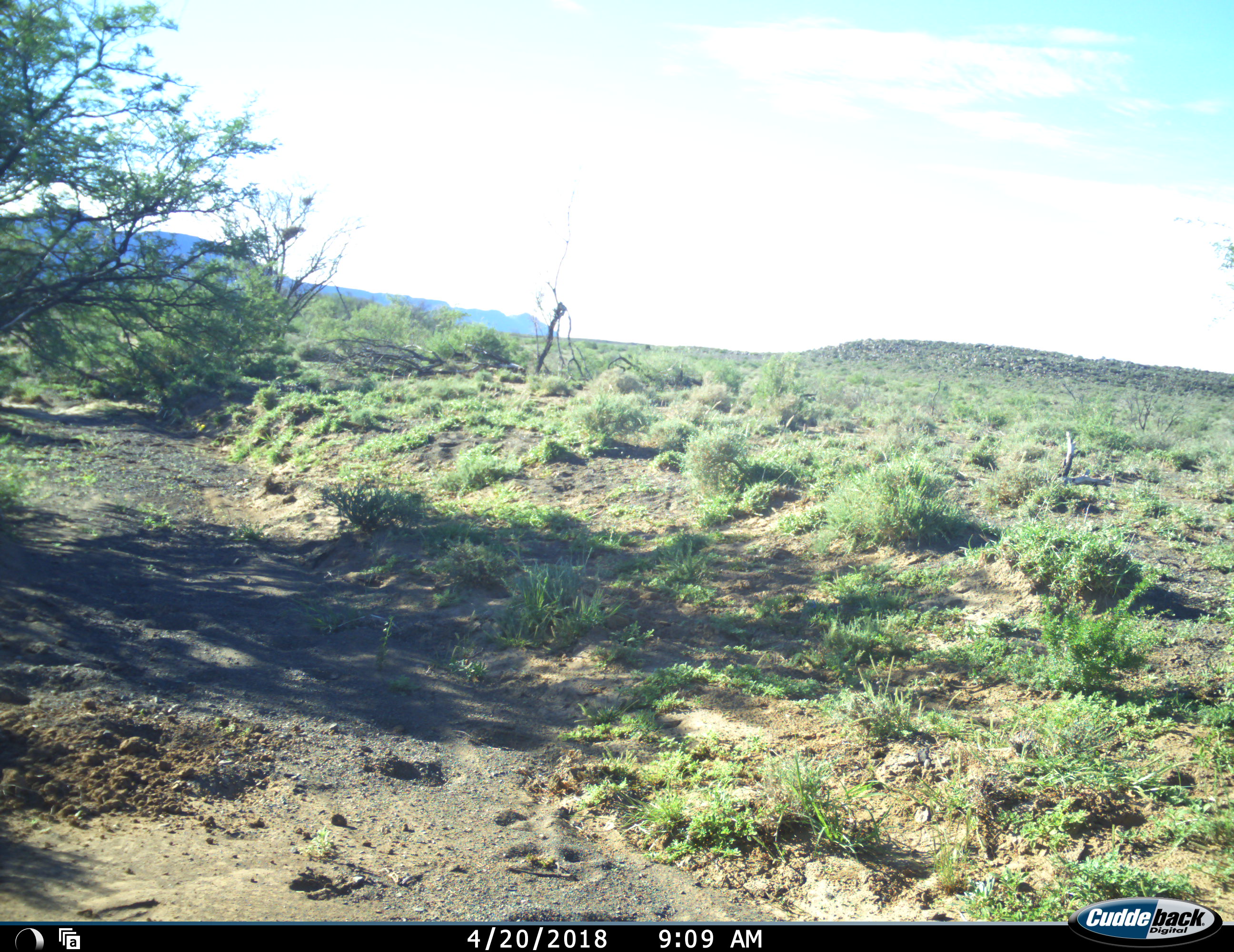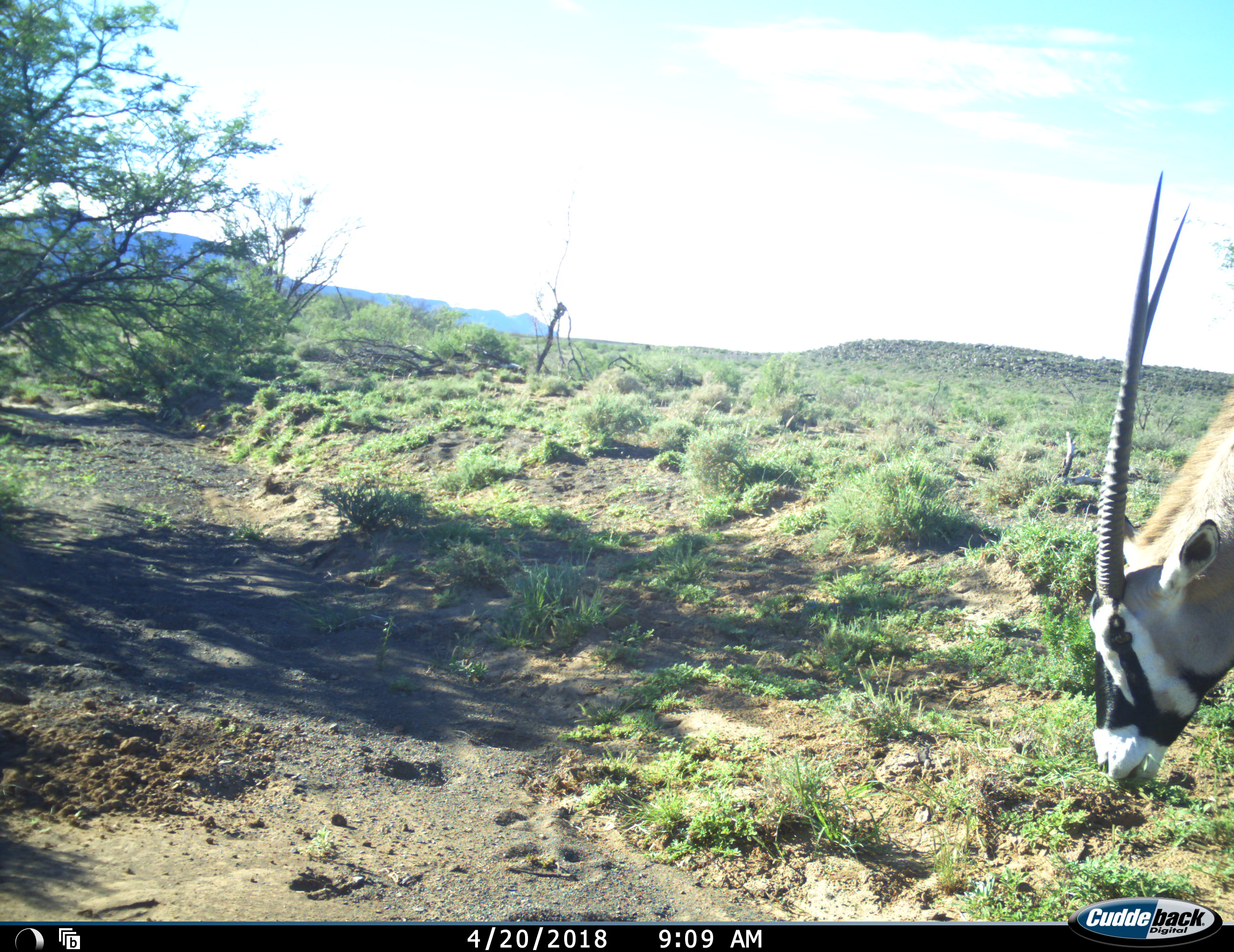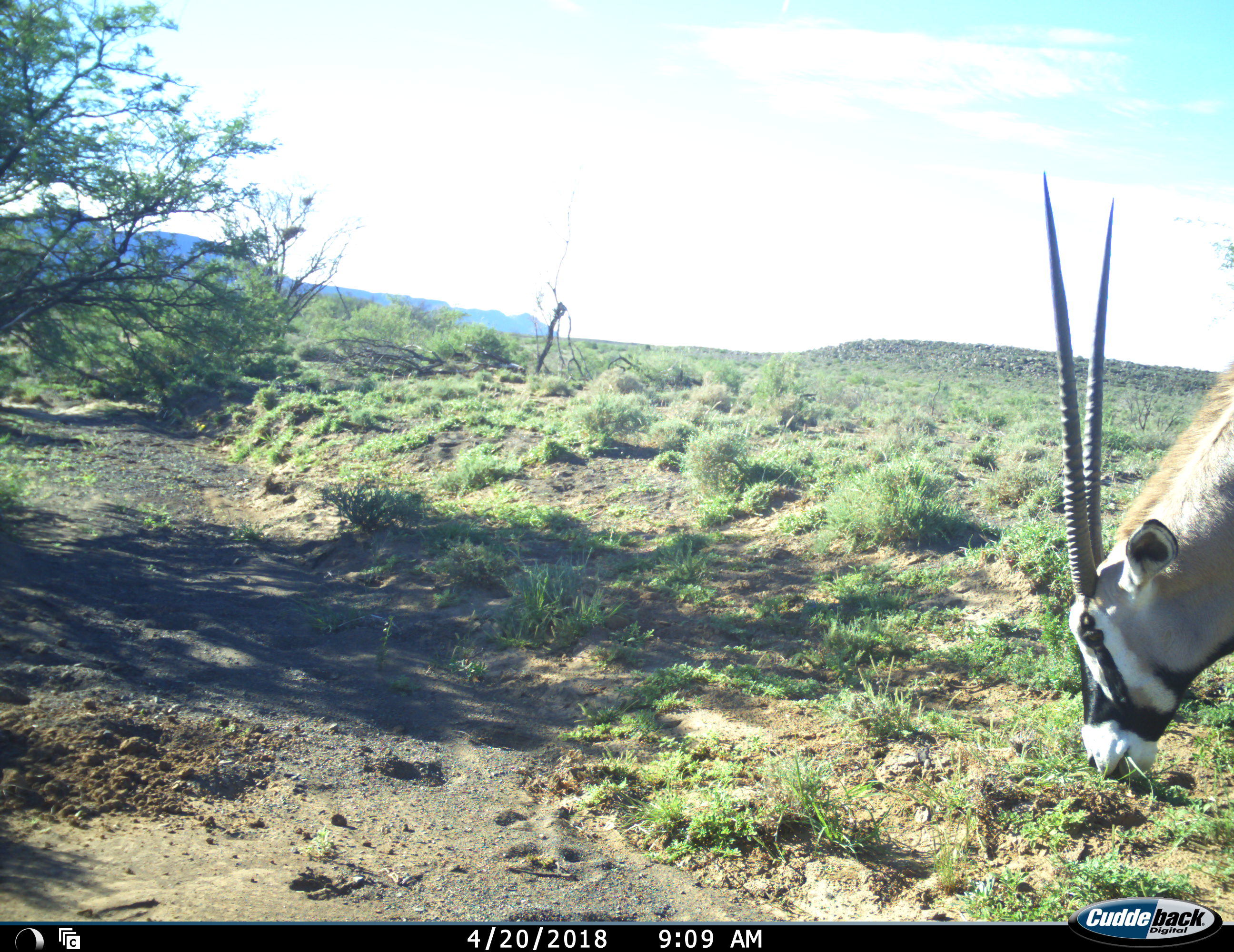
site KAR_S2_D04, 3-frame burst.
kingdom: Animalia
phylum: Chordata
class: Mammalia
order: Artiodactyla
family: Bovidae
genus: Oryx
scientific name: Oryx gazella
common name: gemsbok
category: oryx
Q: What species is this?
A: Oryx (gemsbok) (Oryx gazella).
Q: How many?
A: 1.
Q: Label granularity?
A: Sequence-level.